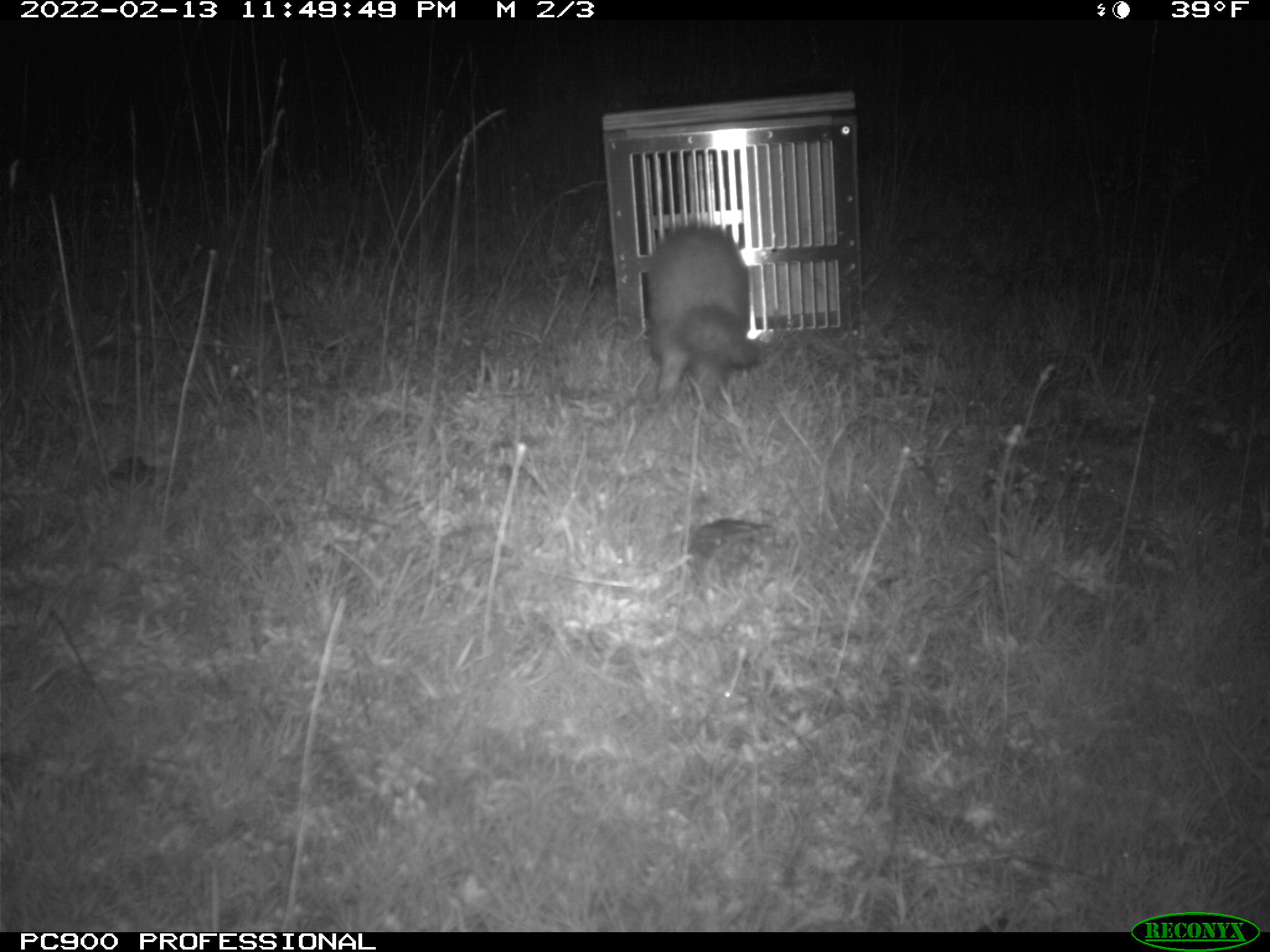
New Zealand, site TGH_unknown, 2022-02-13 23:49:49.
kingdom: Animalia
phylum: Chordata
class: Mammalia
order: Carnivora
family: Mustelidae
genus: Mustela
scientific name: Mustela furo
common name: ferret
Ferret (Mustela furo).